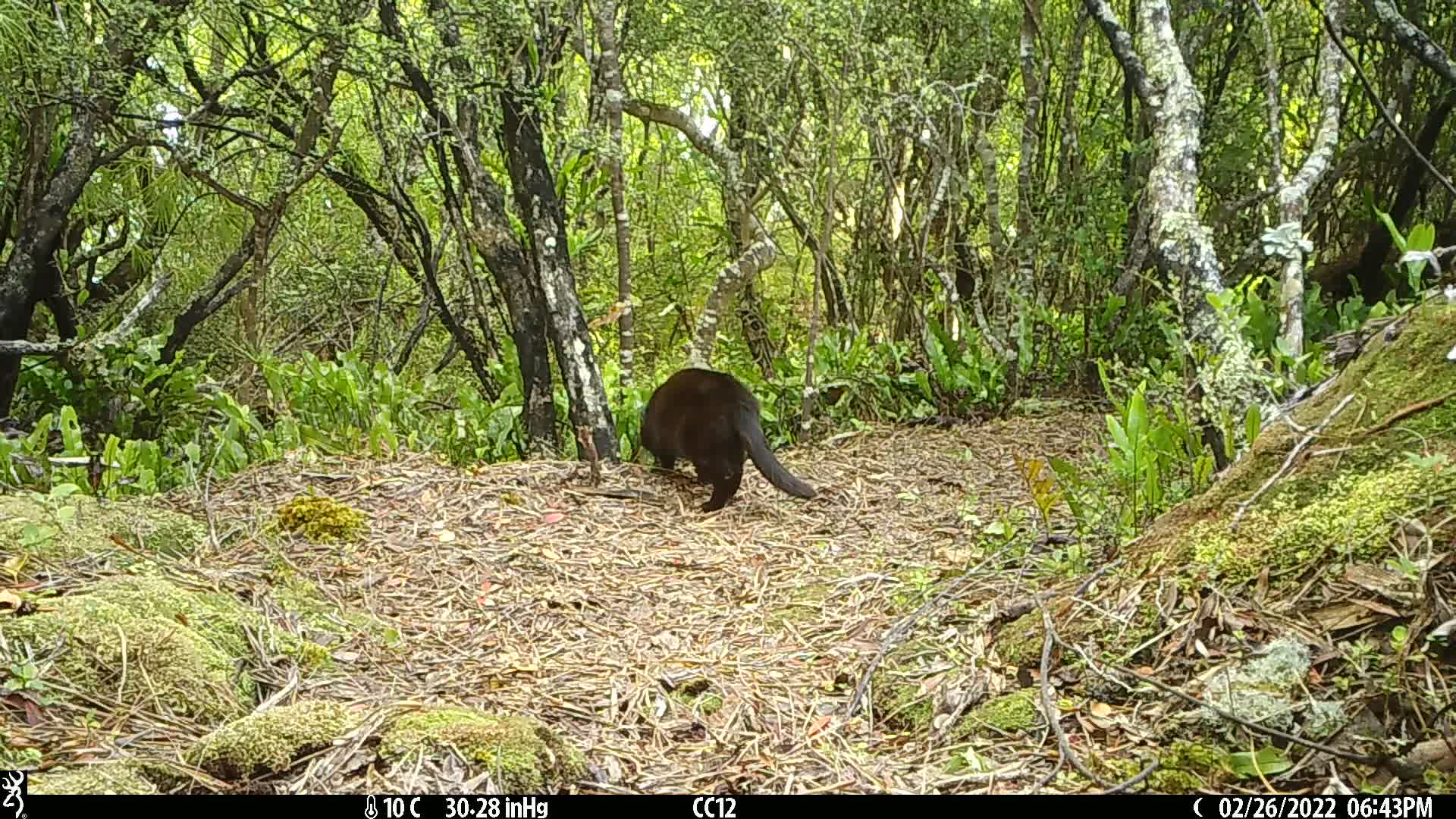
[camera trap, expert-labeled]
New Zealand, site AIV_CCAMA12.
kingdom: Animalia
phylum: Chordata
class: Mammalia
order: Carnivora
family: Felidae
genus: Felis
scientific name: Felis catus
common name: domestic cat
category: cat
Cat (domestic cat) (Felis catus).